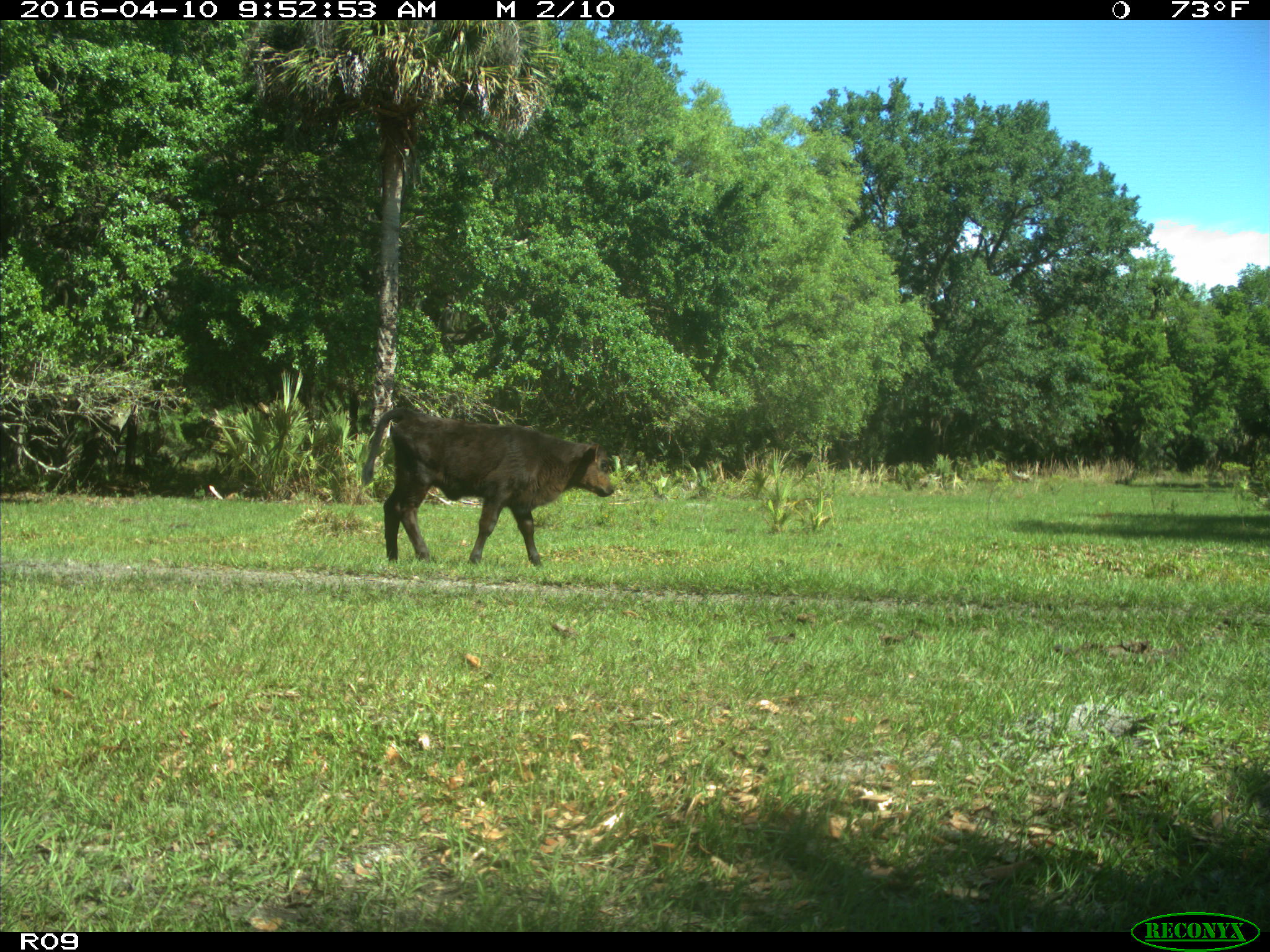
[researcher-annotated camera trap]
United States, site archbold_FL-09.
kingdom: Animalia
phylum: Chordata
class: Mammalia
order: Artiodactyla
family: Bovidae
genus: Bos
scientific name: Bos taurus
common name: domestic cow